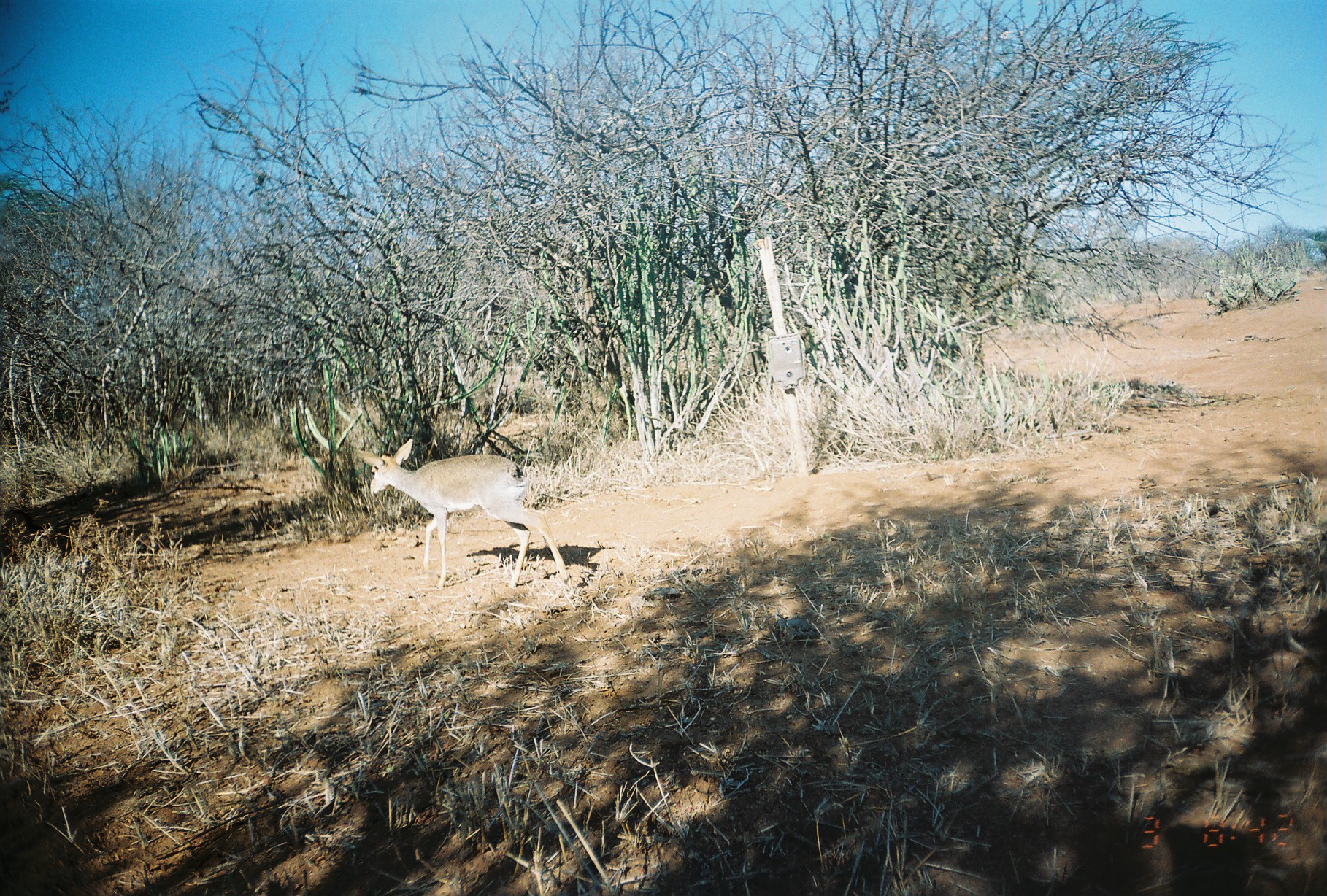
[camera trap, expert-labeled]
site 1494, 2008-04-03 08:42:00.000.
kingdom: Animalia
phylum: Chordata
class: Mammalia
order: Artiodactyla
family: Bovidae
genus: Madoqua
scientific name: Madoqua guentheri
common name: günther's dik-dik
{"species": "Madoqua guentheri (günther's dik-dik)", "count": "1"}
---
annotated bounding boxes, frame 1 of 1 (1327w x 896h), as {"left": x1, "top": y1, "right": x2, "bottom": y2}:
madoqua guentheri: {"left": 358, "top": 437, "right": 569, "bottom": 590}